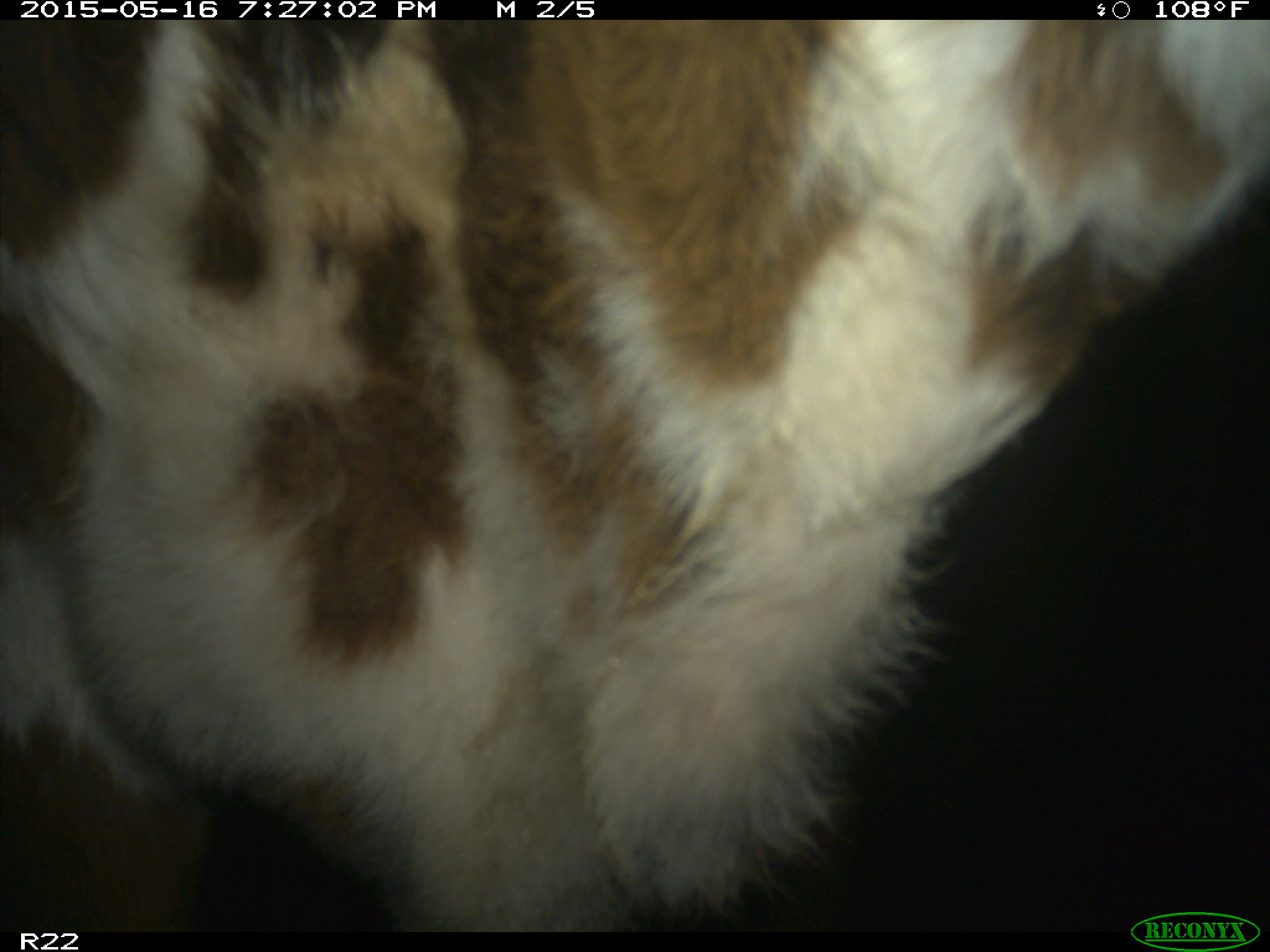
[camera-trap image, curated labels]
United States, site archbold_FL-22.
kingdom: Animalia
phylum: Chordata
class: Mammalia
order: Artiodactyla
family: Bovidae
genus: Bos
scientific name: Bos taurus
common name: domestic cow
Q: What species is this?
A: Bos taurus (domestic cow).